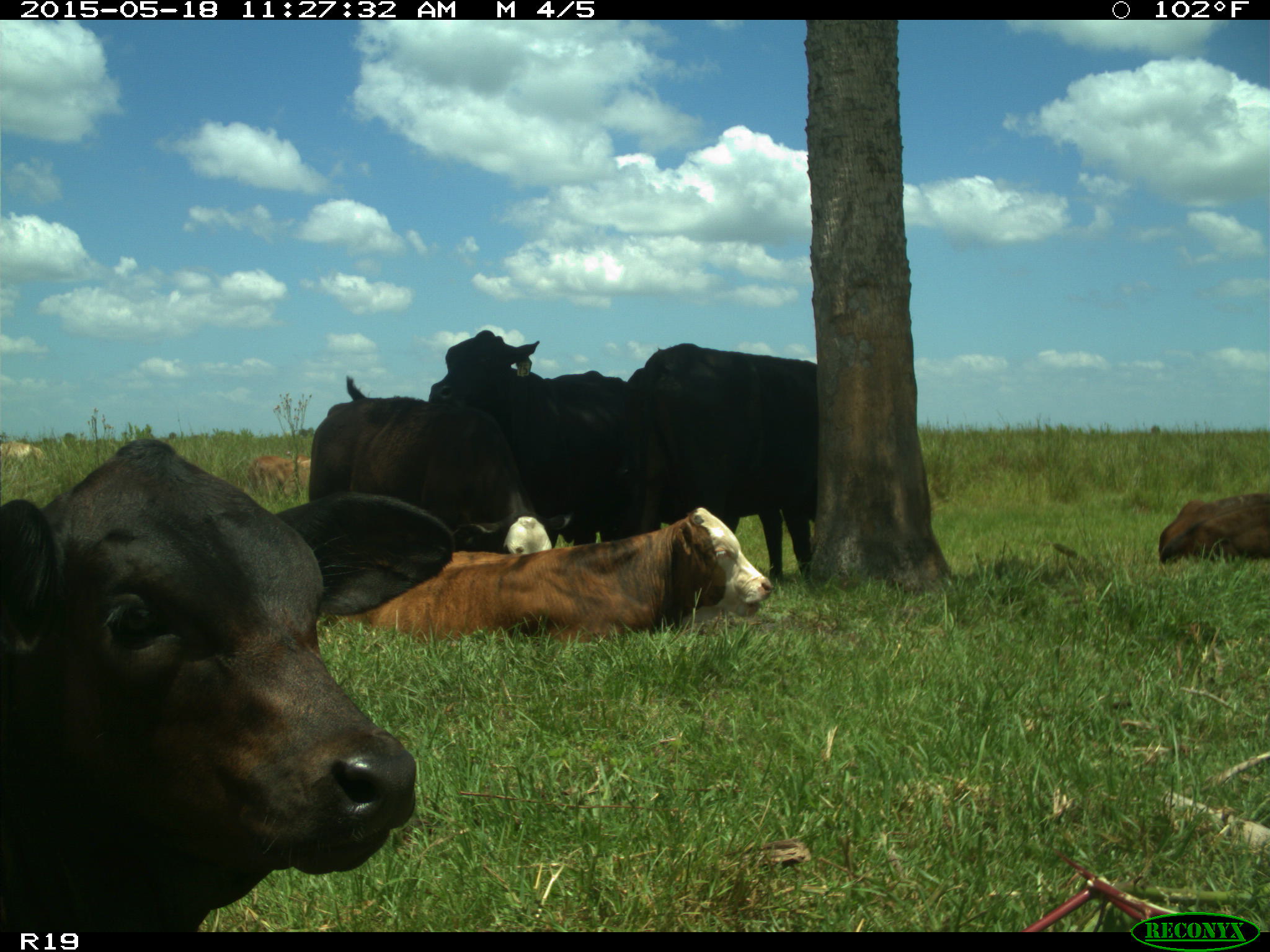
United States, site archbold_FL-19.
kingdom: Animalia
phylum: Chordata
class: Mammalia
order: Artiodactyla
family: Bovidae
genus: Bos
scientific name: Bos taurus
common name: domestic cow